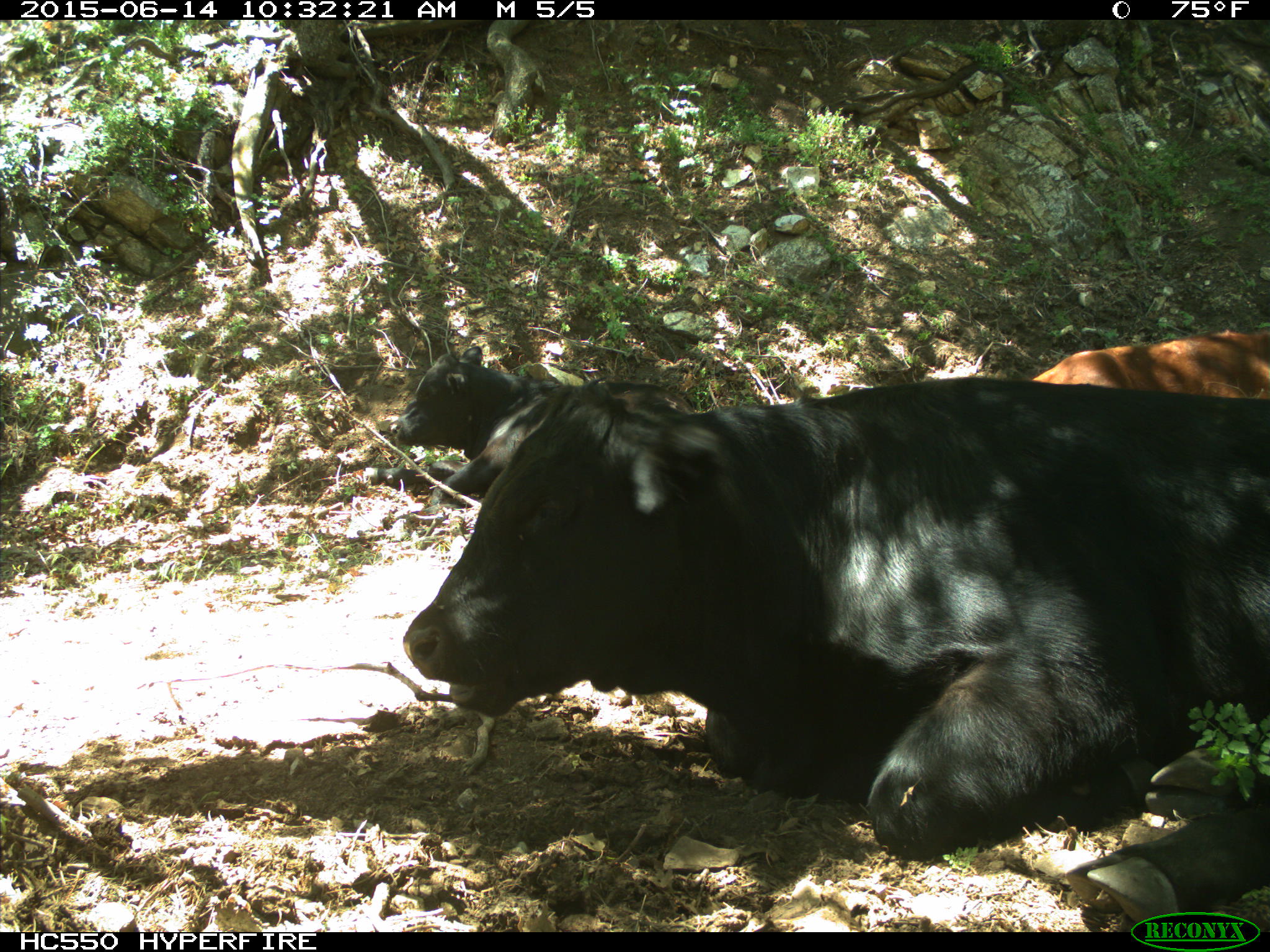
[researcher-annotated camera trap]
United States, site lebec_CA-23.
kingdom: Animalia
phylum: Chordata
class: Mammalia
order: Artiodactyla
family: Bovidae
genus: Bos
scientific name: Bos taurus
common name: domestic cow